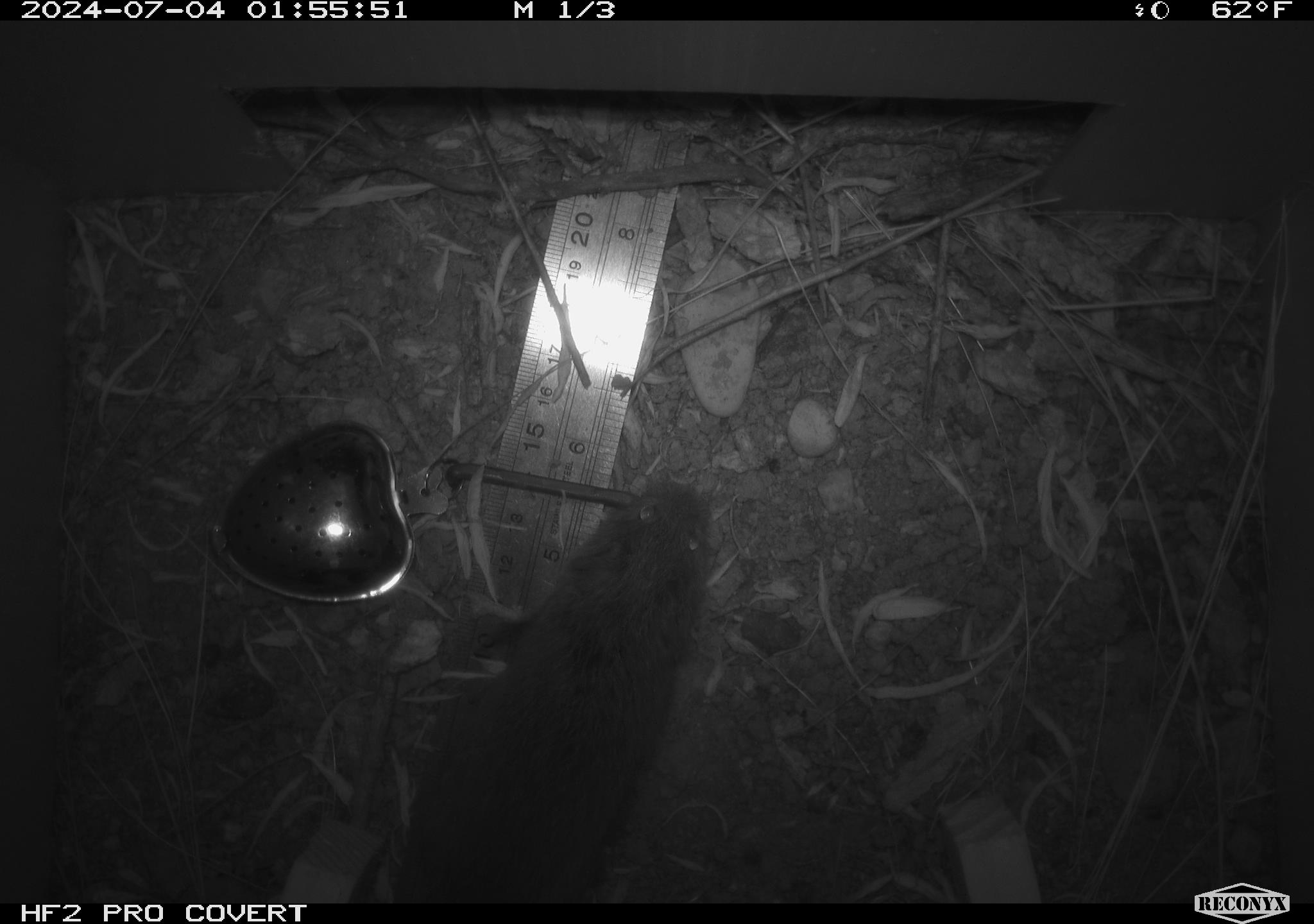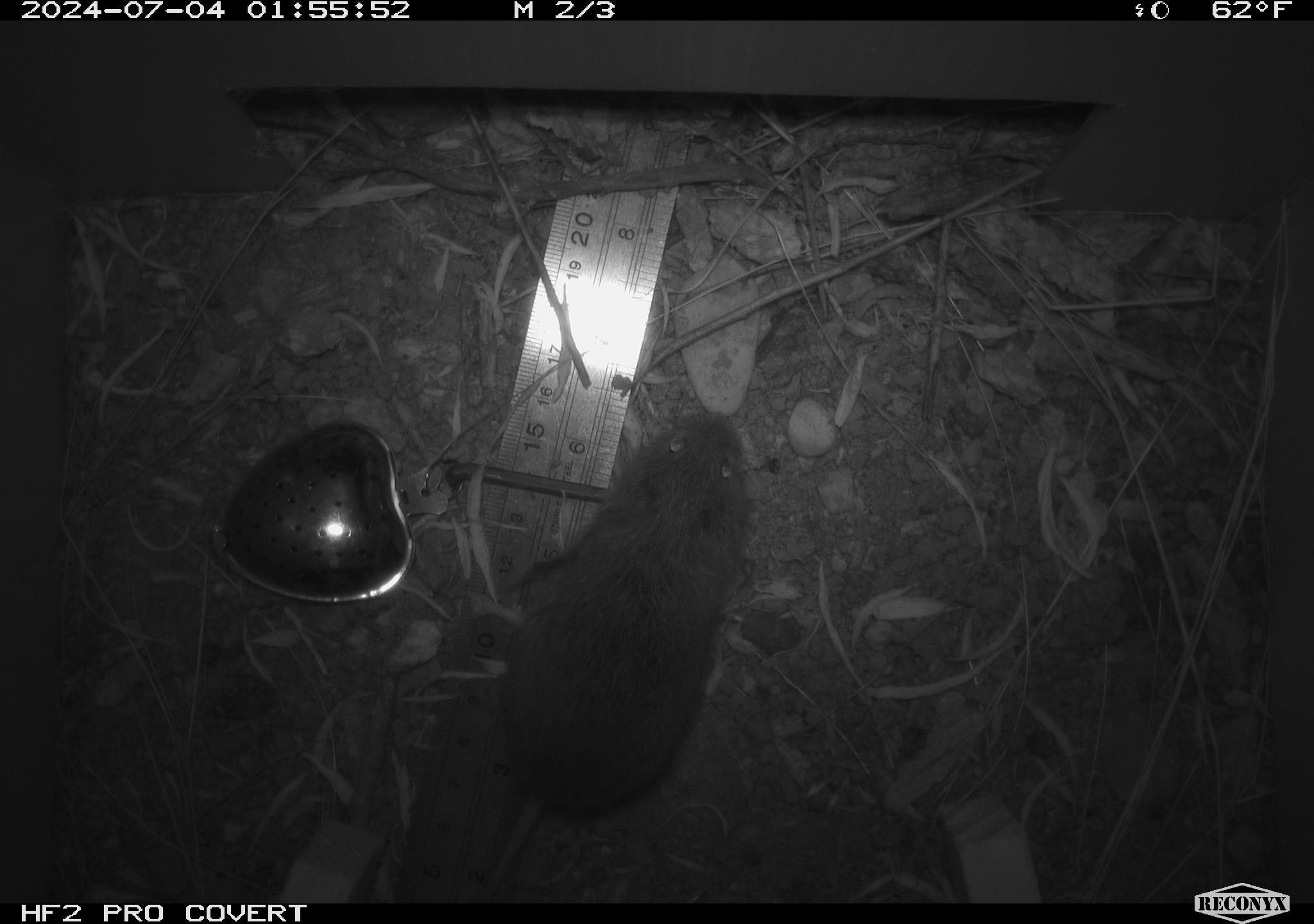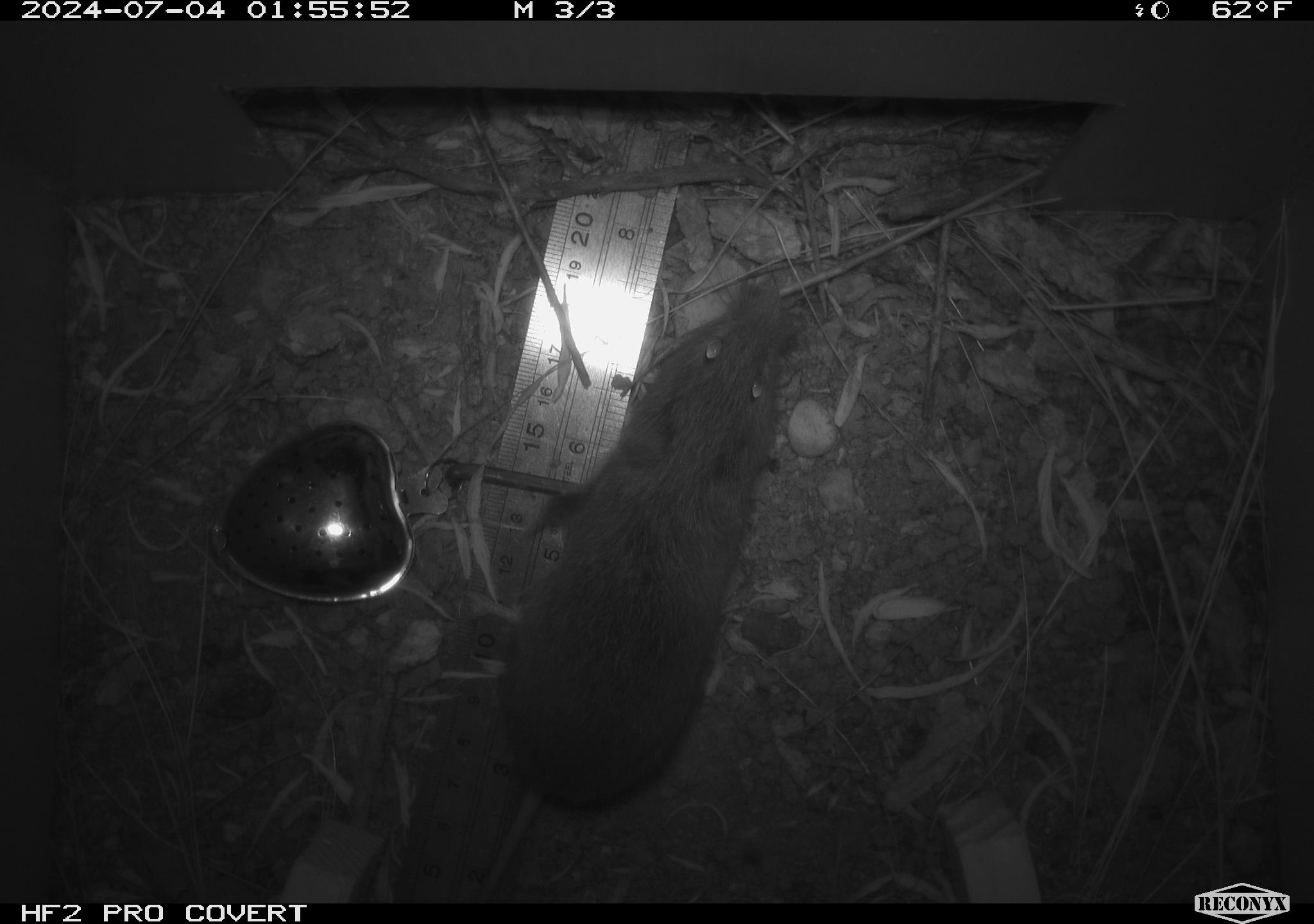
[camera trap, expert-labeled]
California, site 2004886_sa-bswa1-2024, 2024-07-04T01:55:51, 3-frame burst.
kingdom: Animalia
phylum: Chordata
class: Mammalia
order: Rodentia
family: Cricetidae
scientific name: Arvicolinae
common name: voles, lemmings, and muskrats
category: arvicolinae subfamily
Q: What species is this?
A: Arvicolinae subfamily (voles, lemmings, and muskrats) (Arvicolinae).